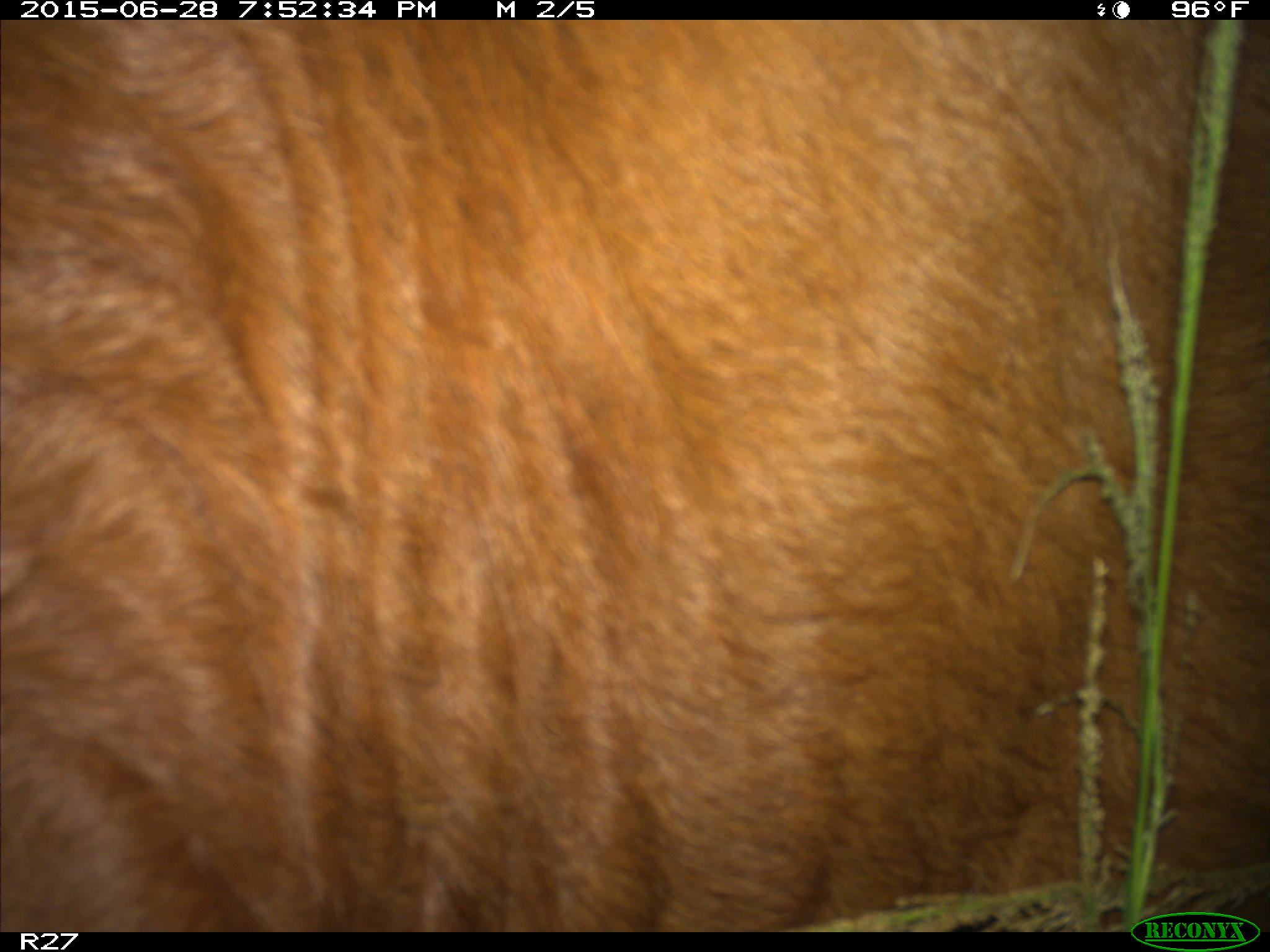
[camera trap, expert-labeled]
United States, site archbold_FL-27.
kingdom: Animalia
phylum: Chordata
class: Mammalia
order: Artiodactyla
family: Bovidae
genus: Bos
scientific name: Bos taurus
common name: domestic cow